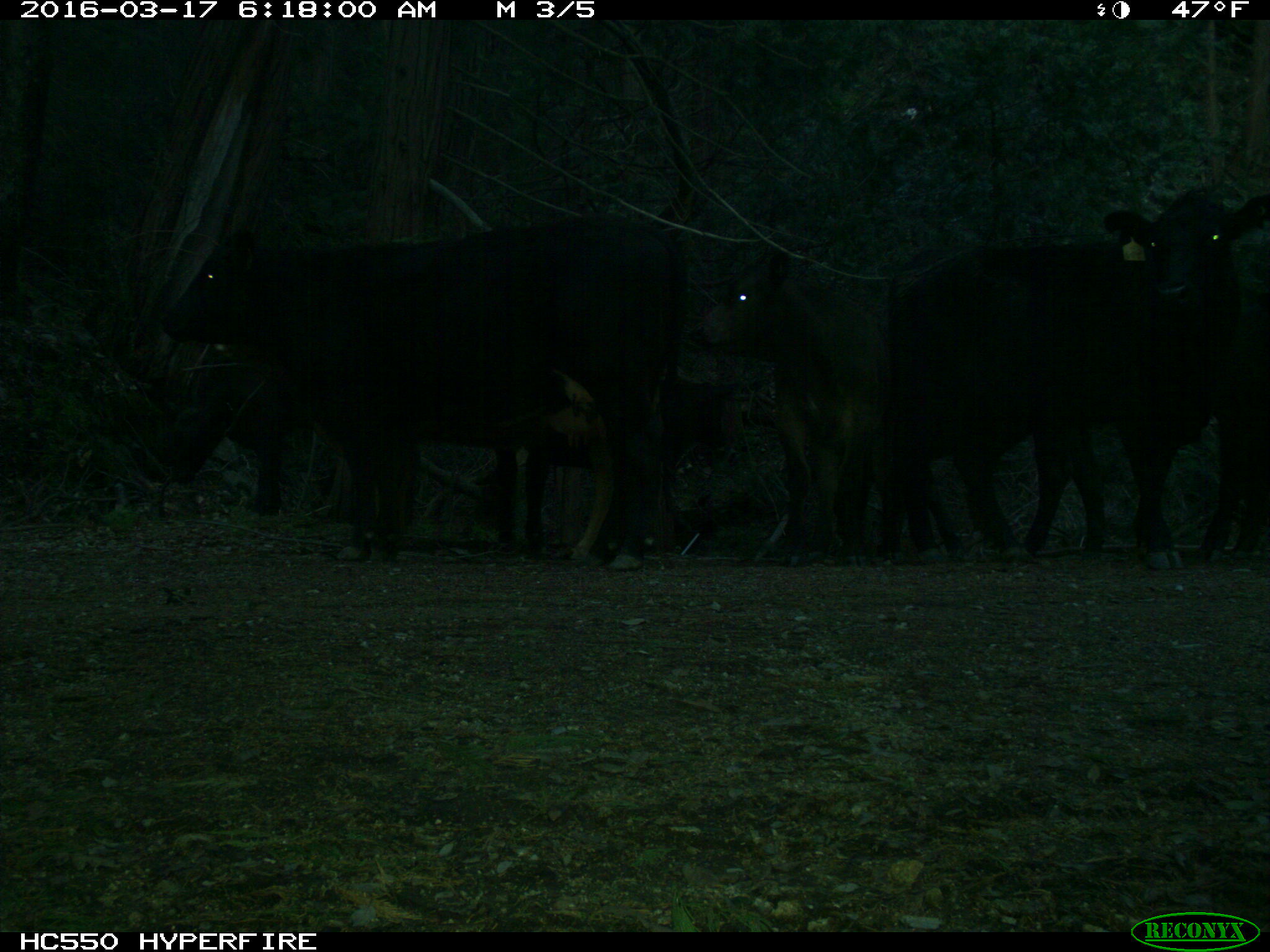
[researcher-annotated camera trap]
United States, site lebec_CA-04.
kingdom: Animalia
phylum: Chordata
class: Mammalia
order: Artiodactyla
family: Bovidae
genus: Bos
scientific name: Bos taurus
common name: domestic cow